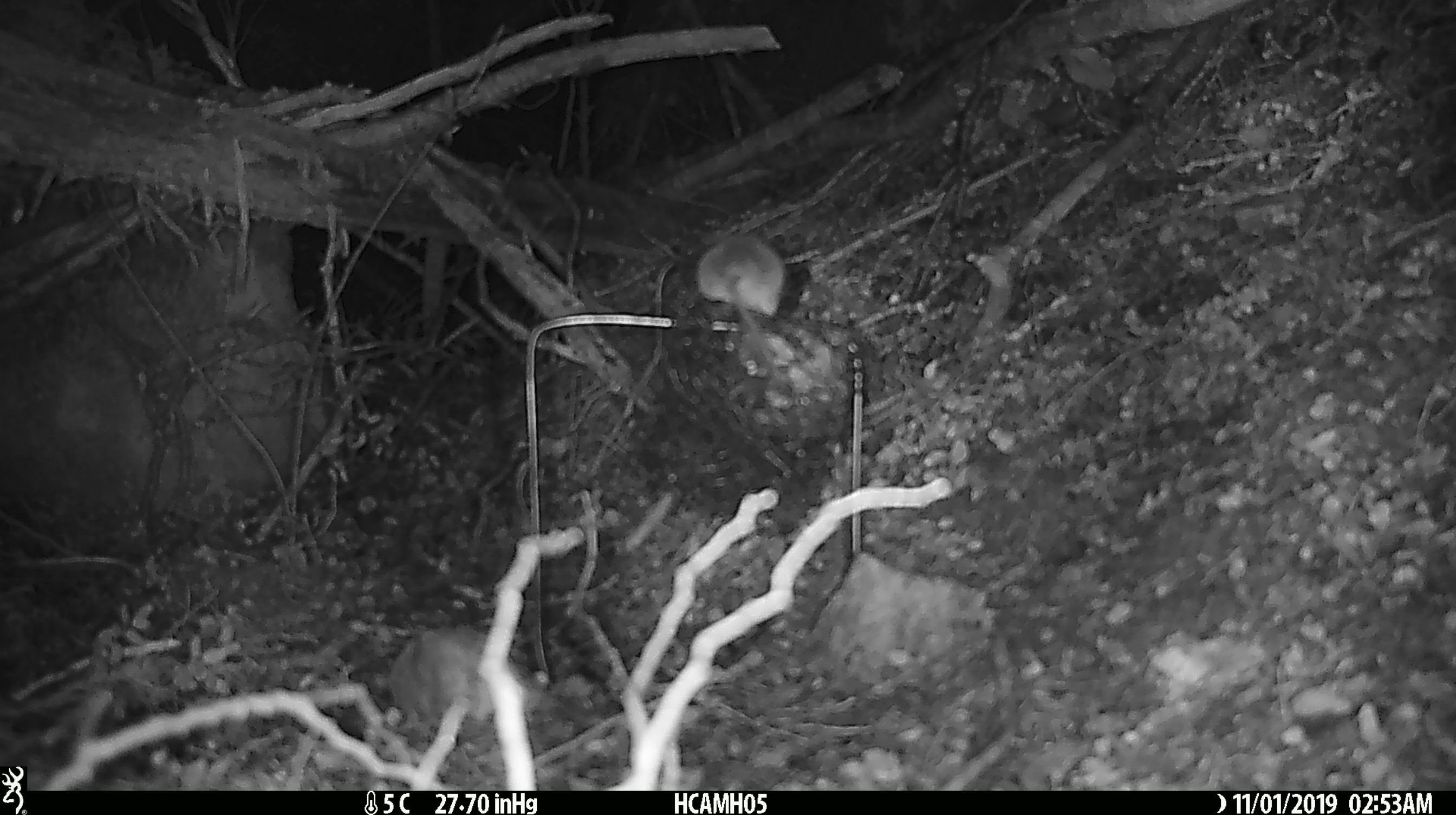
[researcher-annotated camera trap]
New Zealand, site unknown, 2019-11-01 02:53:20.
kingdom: Animalia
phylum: Chordata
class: Mammalia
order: Rodentia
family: Muridae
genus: Mus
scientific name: Mus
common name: mouse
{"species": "mouse (Mus)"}